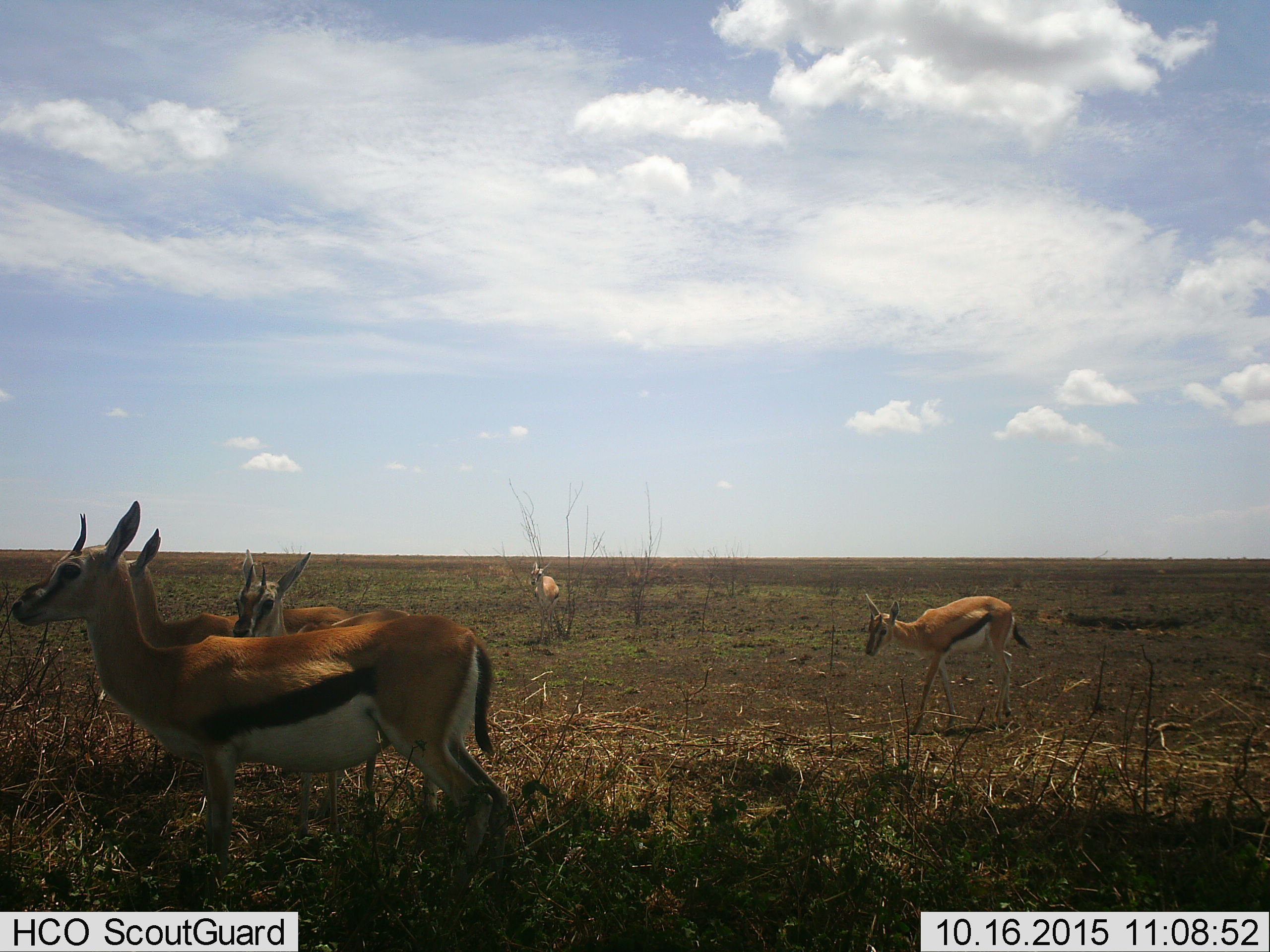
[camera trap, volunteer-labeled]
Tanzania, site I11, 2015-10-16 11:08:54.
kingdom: Animalia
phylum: Chordata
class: Mammalia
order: Artiodactyla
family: Bovidae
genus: Eudorcas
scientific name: Eudorcas thomsonii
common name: thomson's gazelle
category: gazellethomsons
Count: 5.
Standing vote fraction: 80%.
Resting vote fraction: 0%.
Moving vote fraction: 50%.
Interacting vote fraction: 0%.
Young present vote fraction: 50%.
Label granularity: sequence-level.